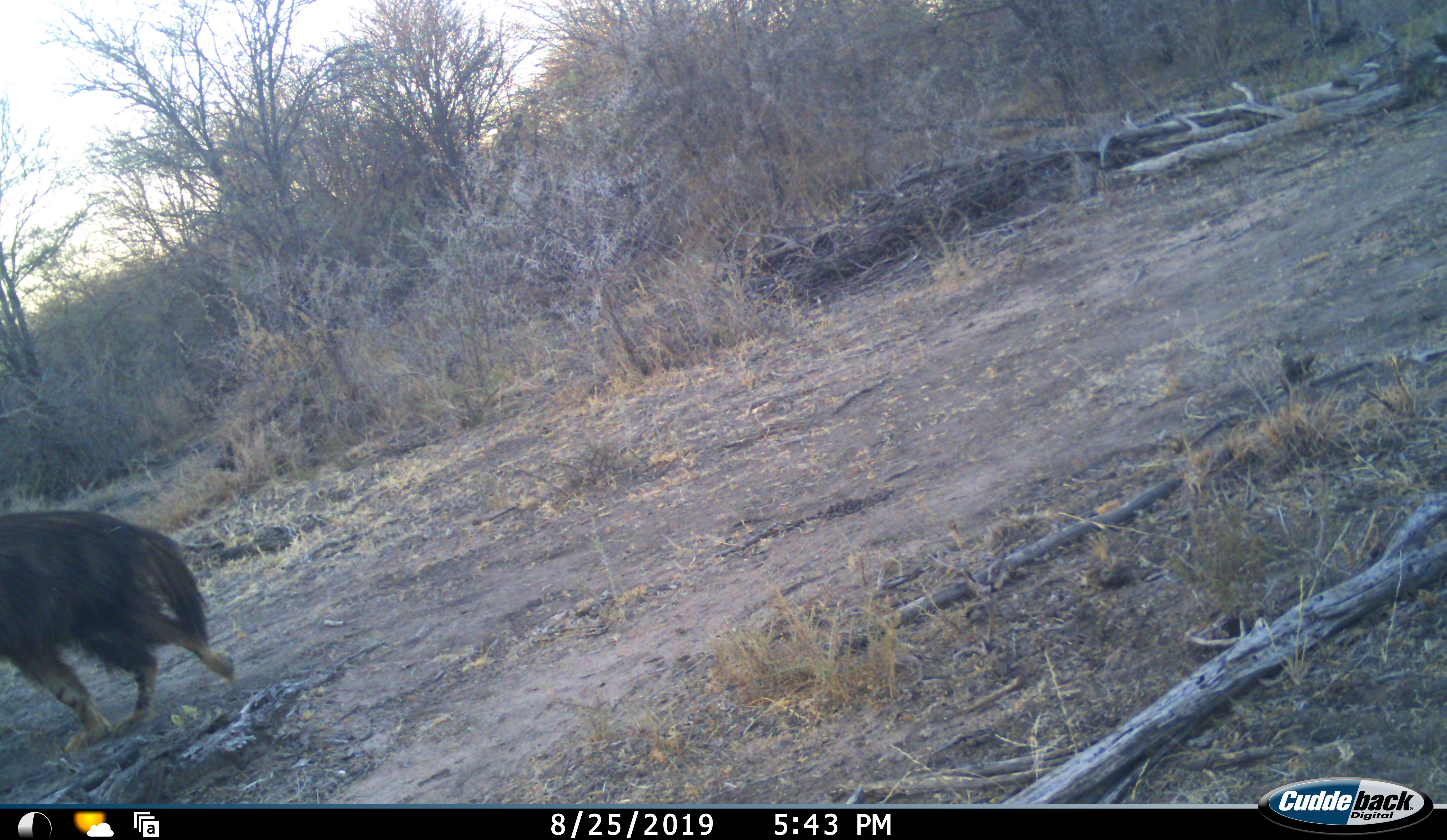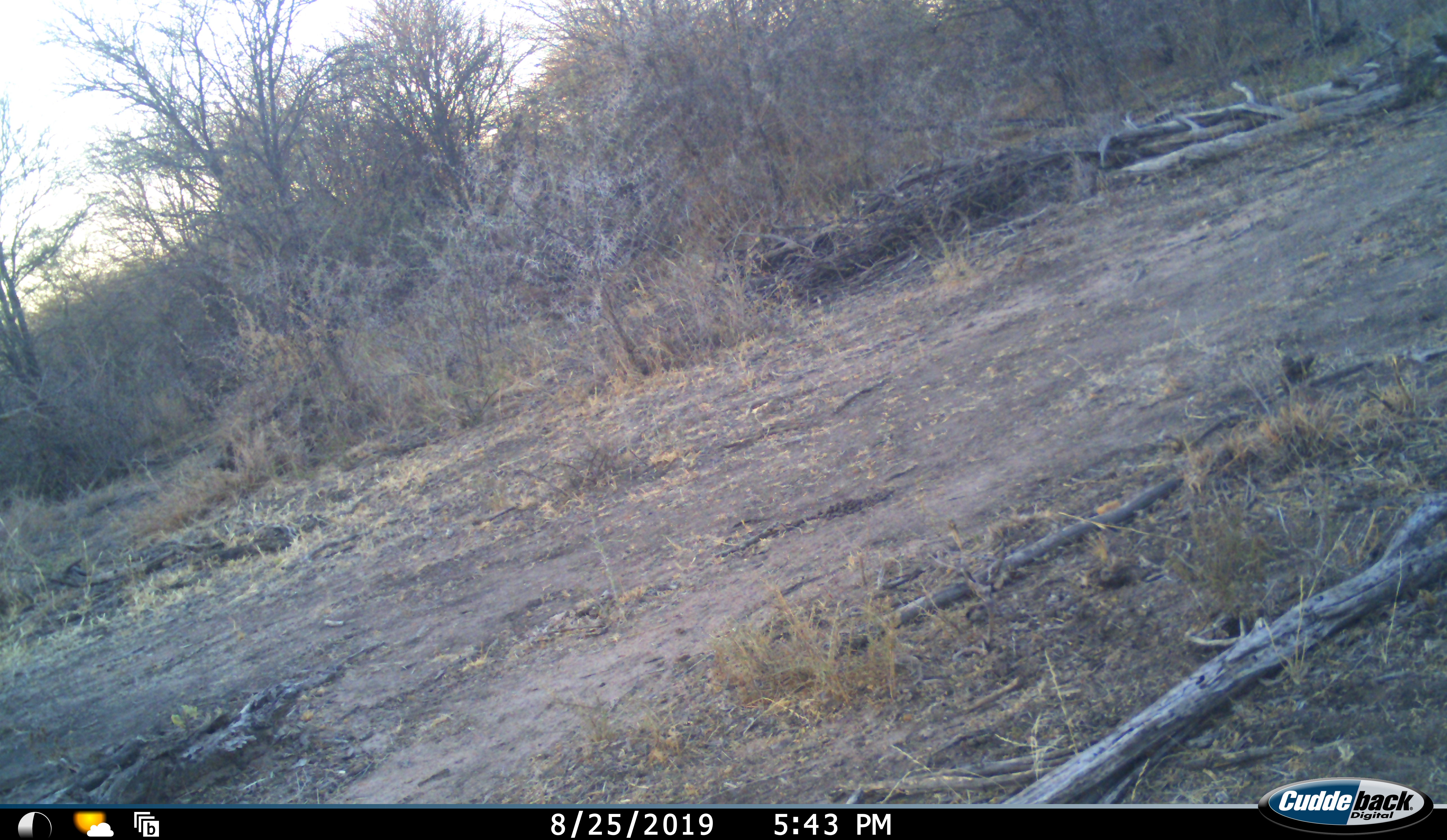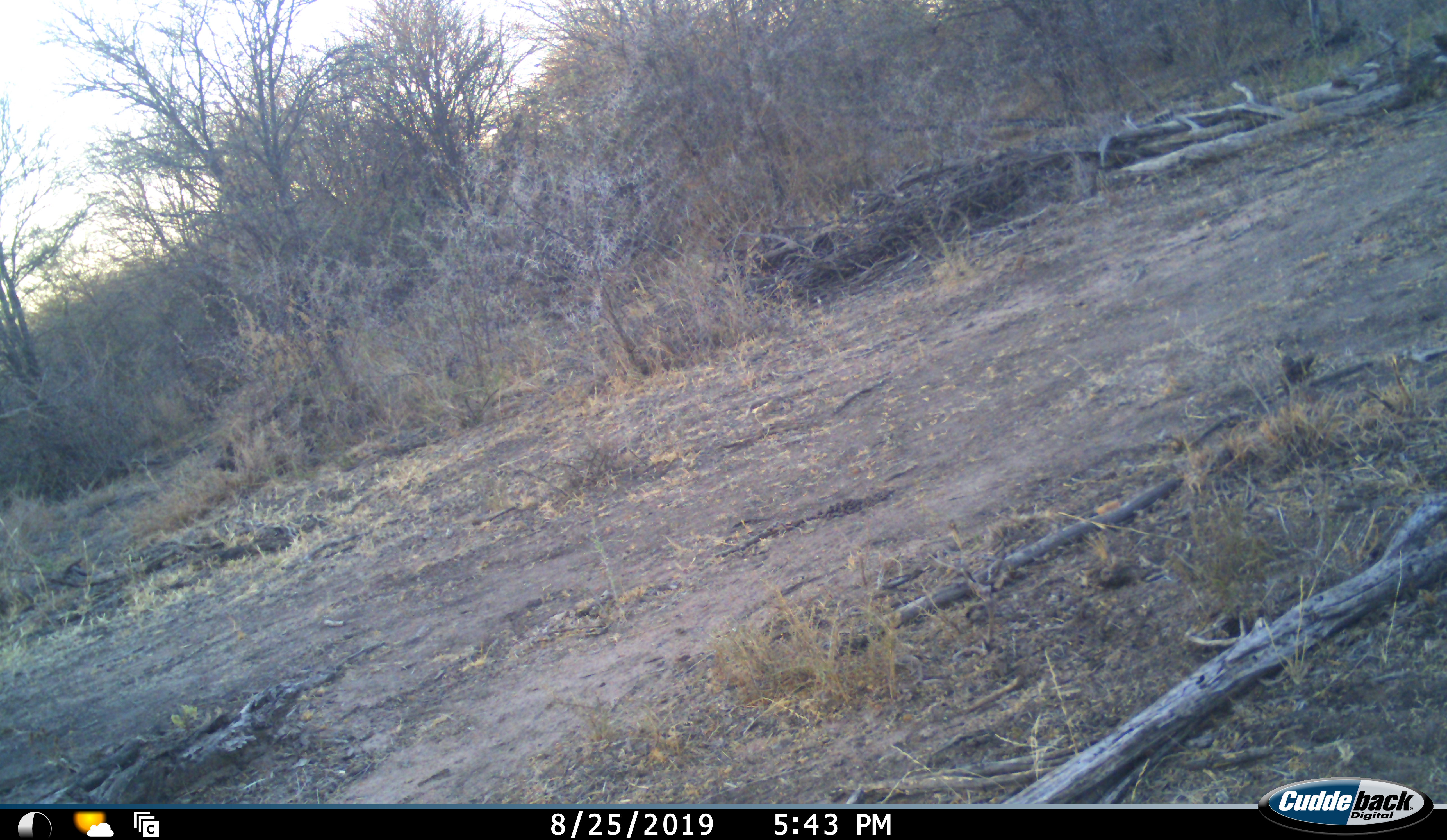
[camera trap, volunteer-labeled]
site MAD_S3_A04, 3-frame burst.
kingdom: Animalia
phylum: Chordata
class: Mammalia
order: Carnivora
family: Hyaenidae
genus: Parahyaena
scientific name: Parahyaena brunnea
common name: brown hyena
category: hyenabrown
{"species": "hyenabrown (brown hyena) (Parahyaena brunnea)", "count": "1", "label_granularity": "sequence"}